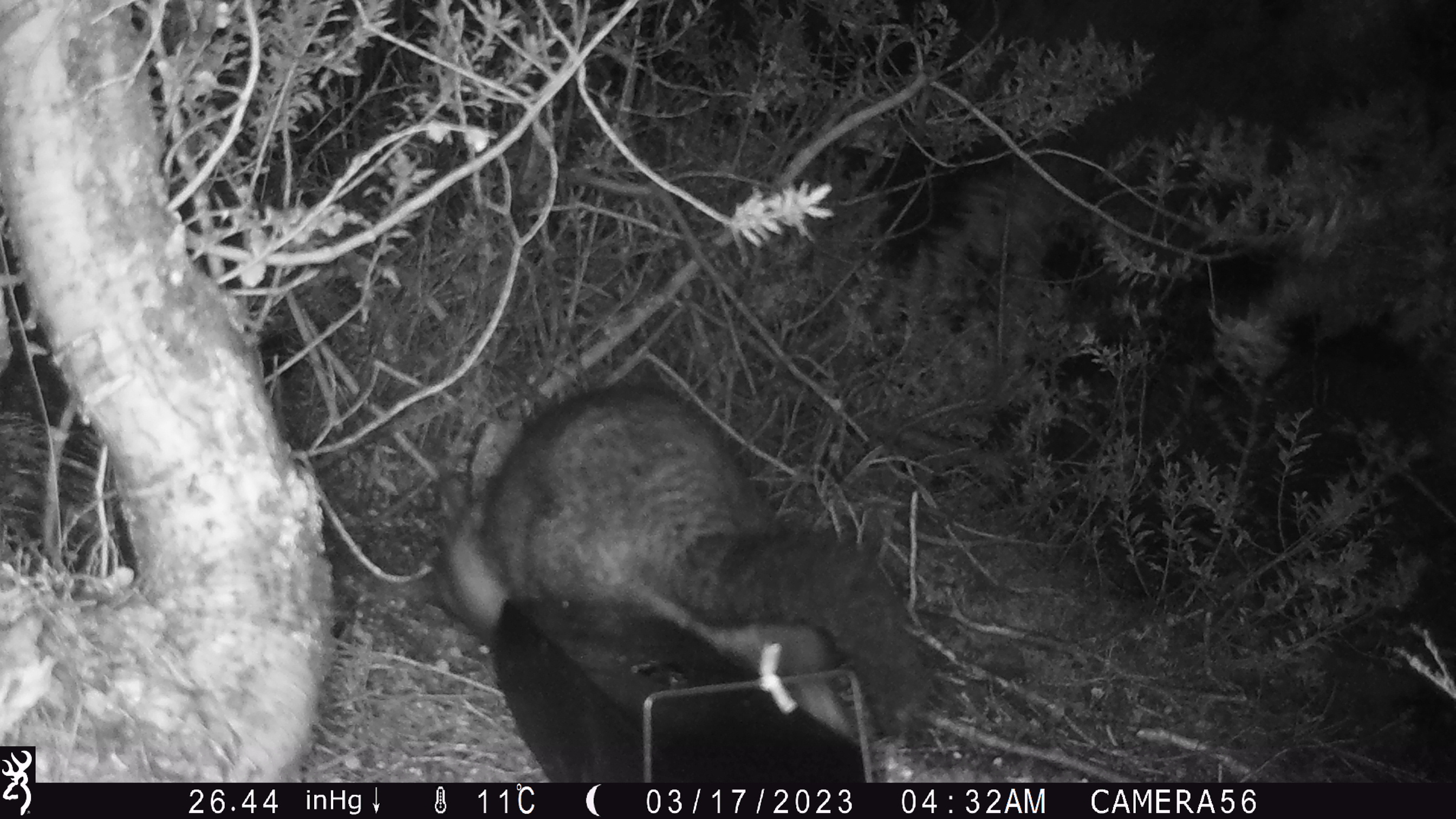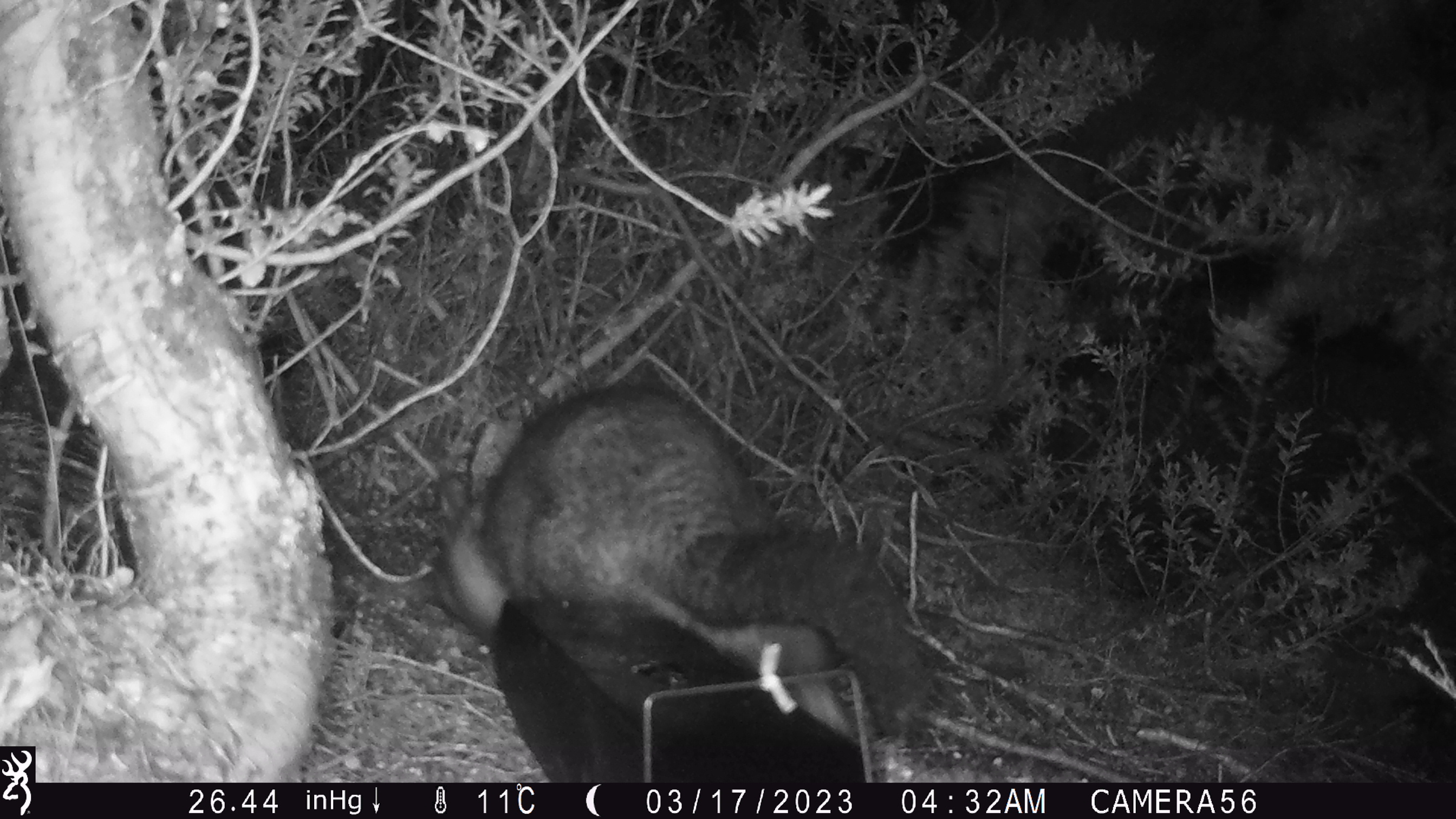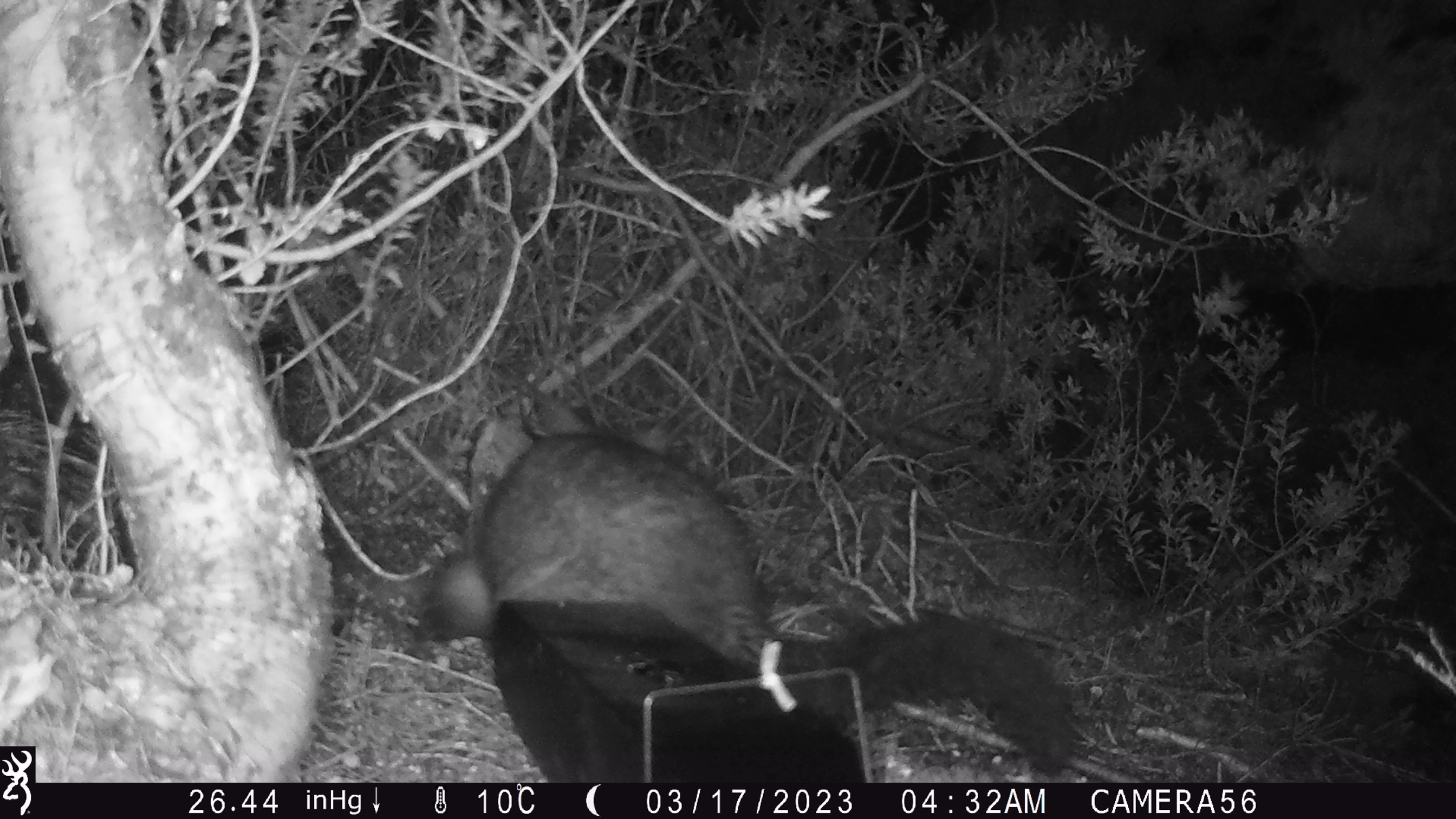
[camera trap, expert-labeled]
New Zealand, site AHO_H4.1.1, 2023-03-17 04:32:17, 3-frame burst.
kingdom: Animalia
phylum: Chordata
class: Mammalia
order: Diprotodontia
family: Phalangeridae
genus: Trichosurus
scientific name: Trichosurus vulpecula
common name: common brushtail possum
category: possum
Possum (common brushtail possum) (Trichosurus vulpecula).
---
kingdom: Animalia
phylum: Chordata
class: Mammalia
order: Carnivora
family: Mustelidae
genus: Mustela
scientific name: Mustela erminea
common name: stoat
Stoat (Mustela erminea).